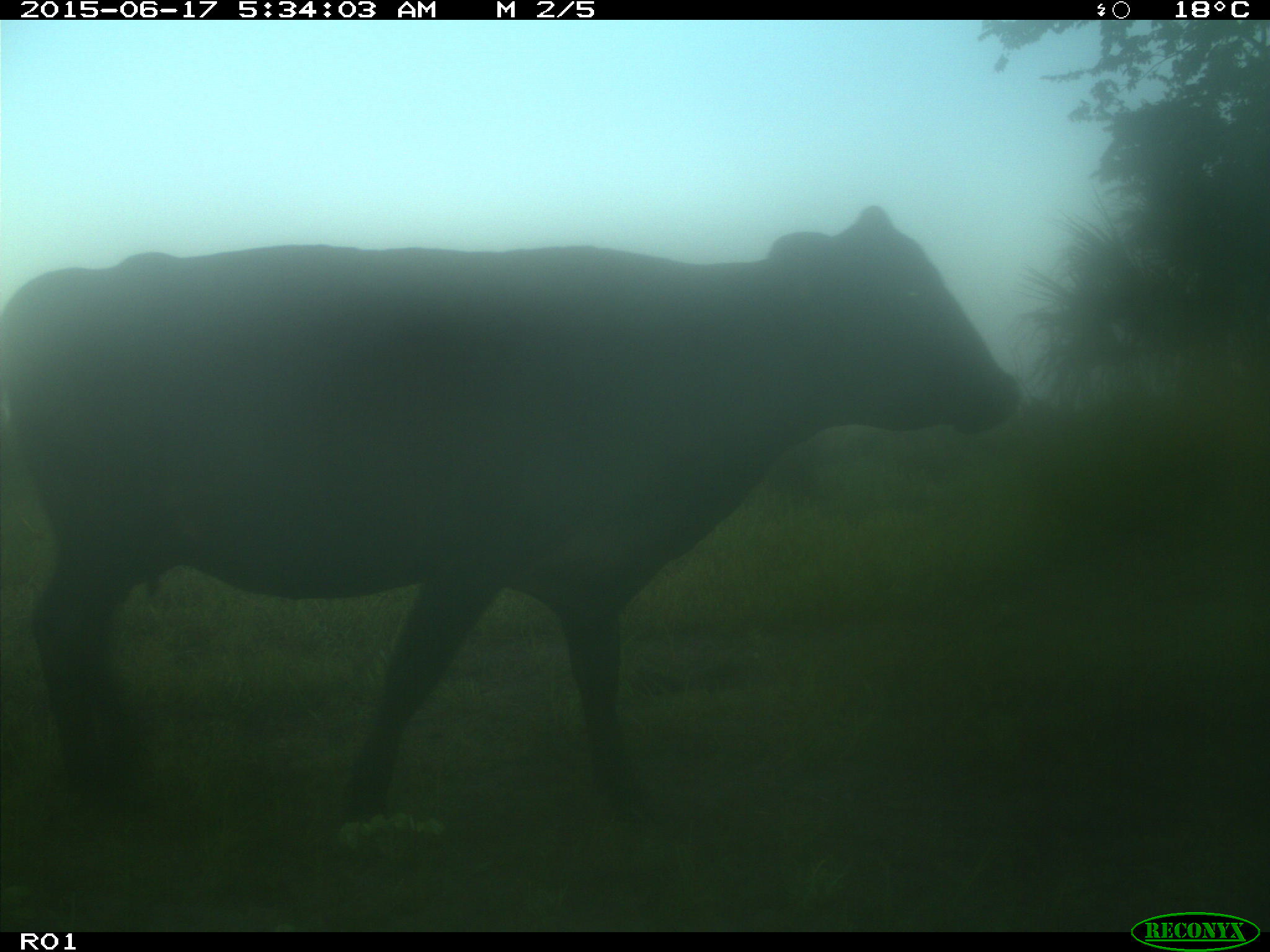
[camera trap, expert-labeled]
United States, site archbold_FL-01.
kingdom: Animalia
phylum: Chordata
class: Mammalia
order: Artiodactyla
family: Bovidae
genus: Bos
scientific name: Bos taurus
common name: domestic cow